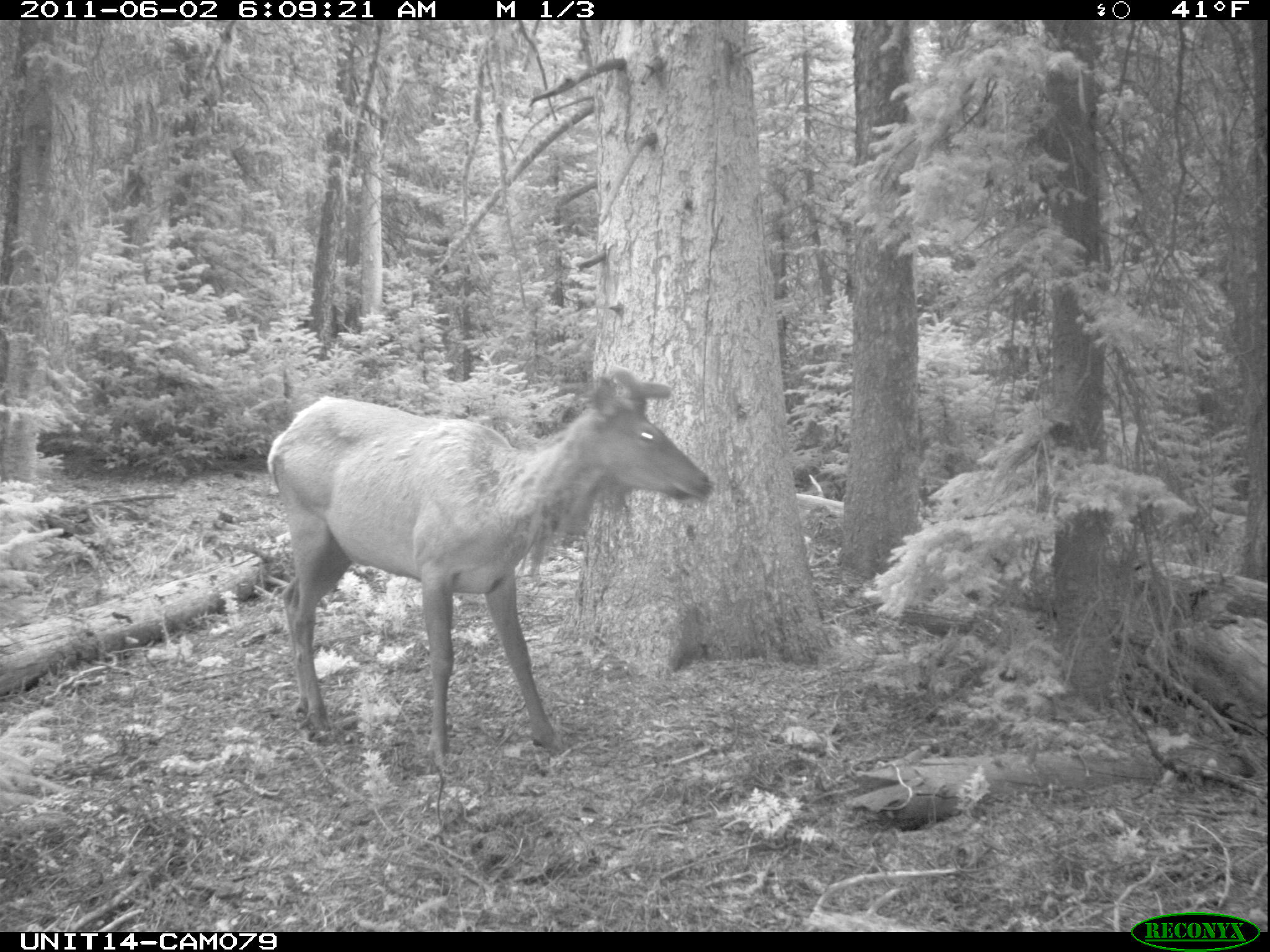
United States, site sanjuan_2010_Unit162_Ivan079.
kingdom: Animalia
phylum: Chordata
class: Mammalia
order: Artiodactyla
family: Cervidae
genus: Cervus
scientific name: Cervus elaphus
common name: red deer